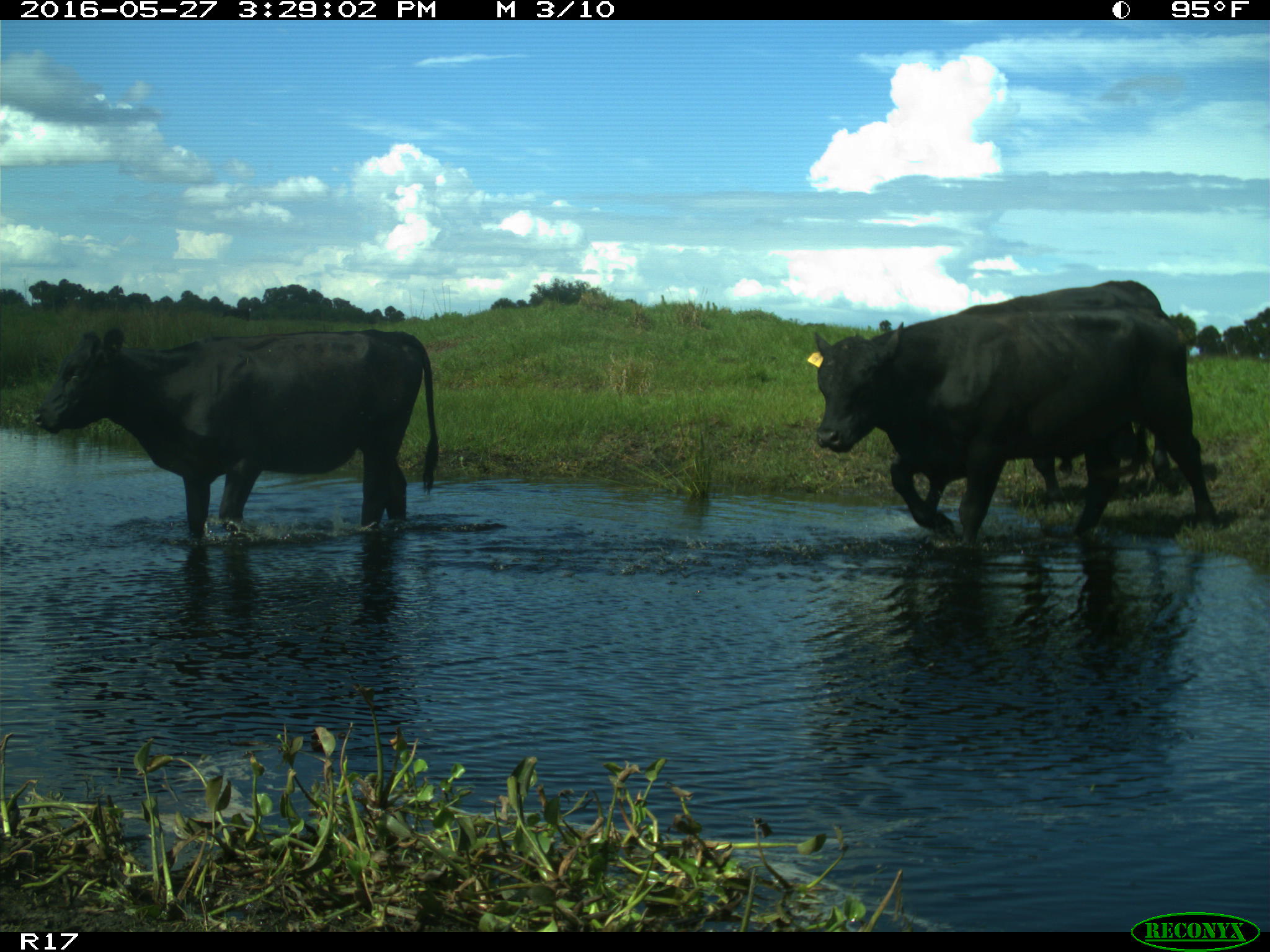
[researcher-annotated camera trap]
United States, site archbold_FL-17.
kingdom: Animalia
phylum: Chordata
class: Mammalia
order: Artiodactyla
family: Bovidae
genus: Bos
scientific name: Bos taurus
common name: domestic cow